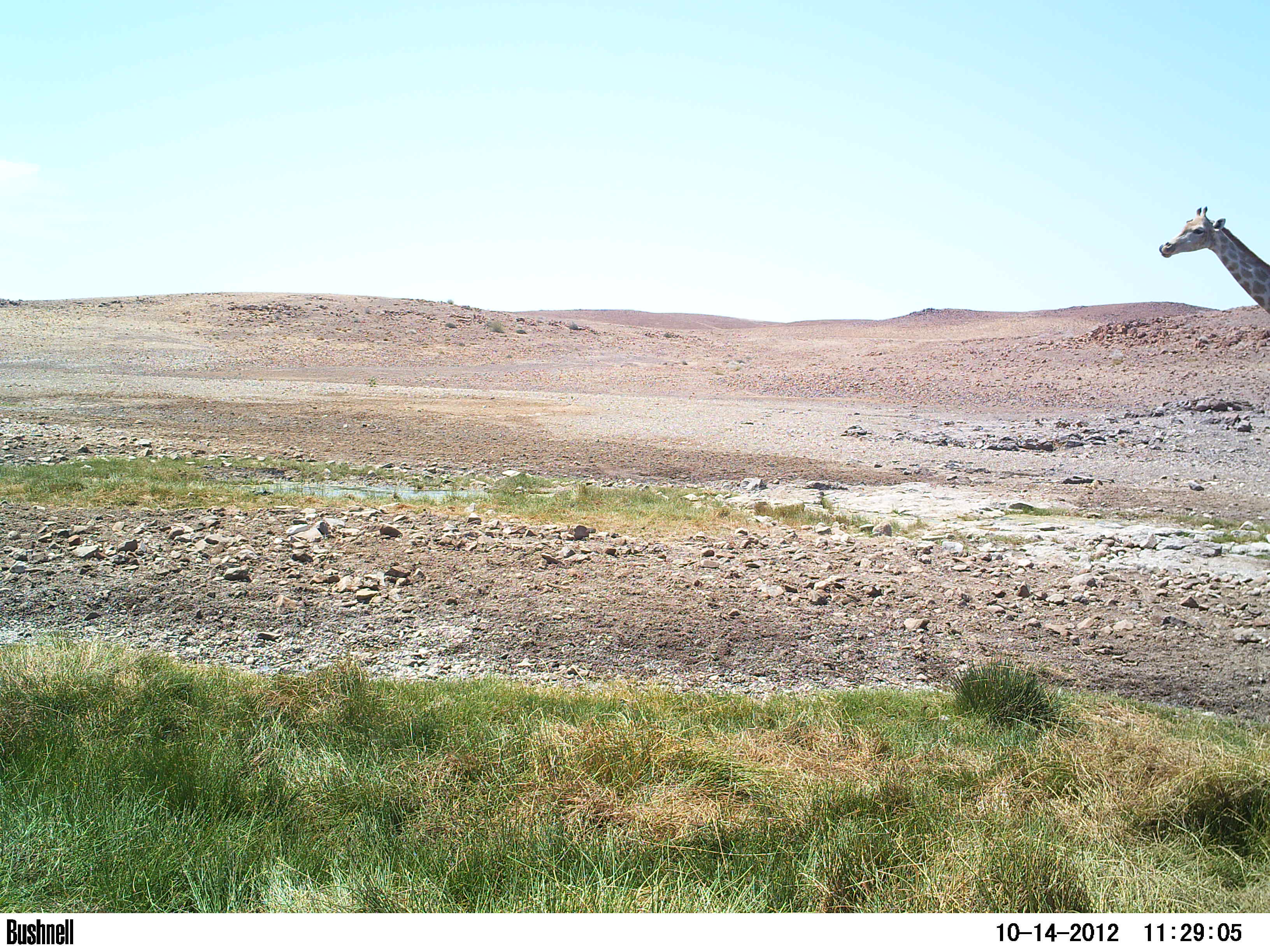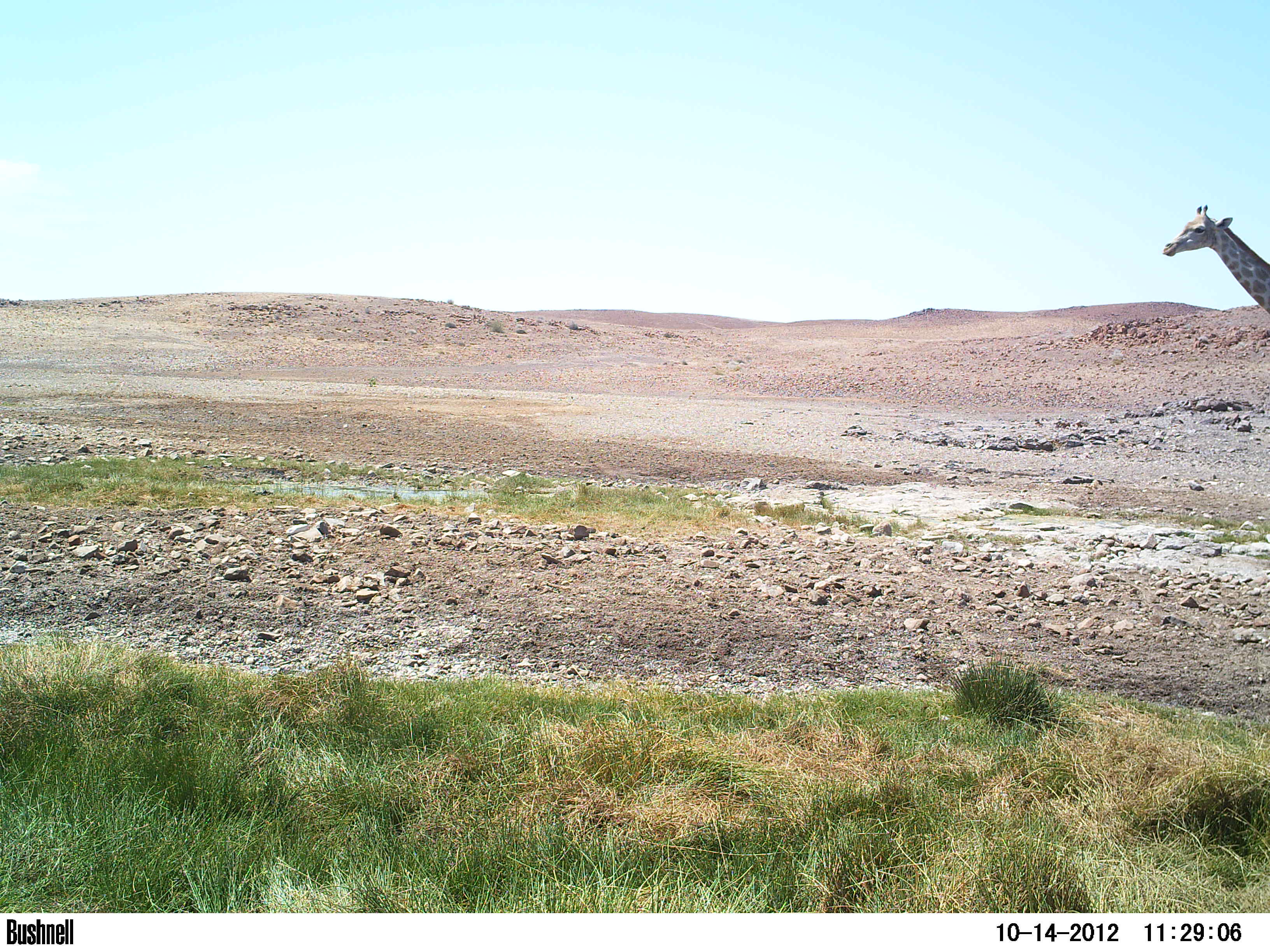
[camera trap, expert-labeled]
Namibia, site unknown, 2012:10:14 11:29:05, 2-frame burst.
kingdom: Animalia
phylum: Chordata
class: Mammalia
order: Artiodactyla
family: Giraffidae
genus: Giraffa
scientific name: Giraffa camelopardalis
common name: giraffe